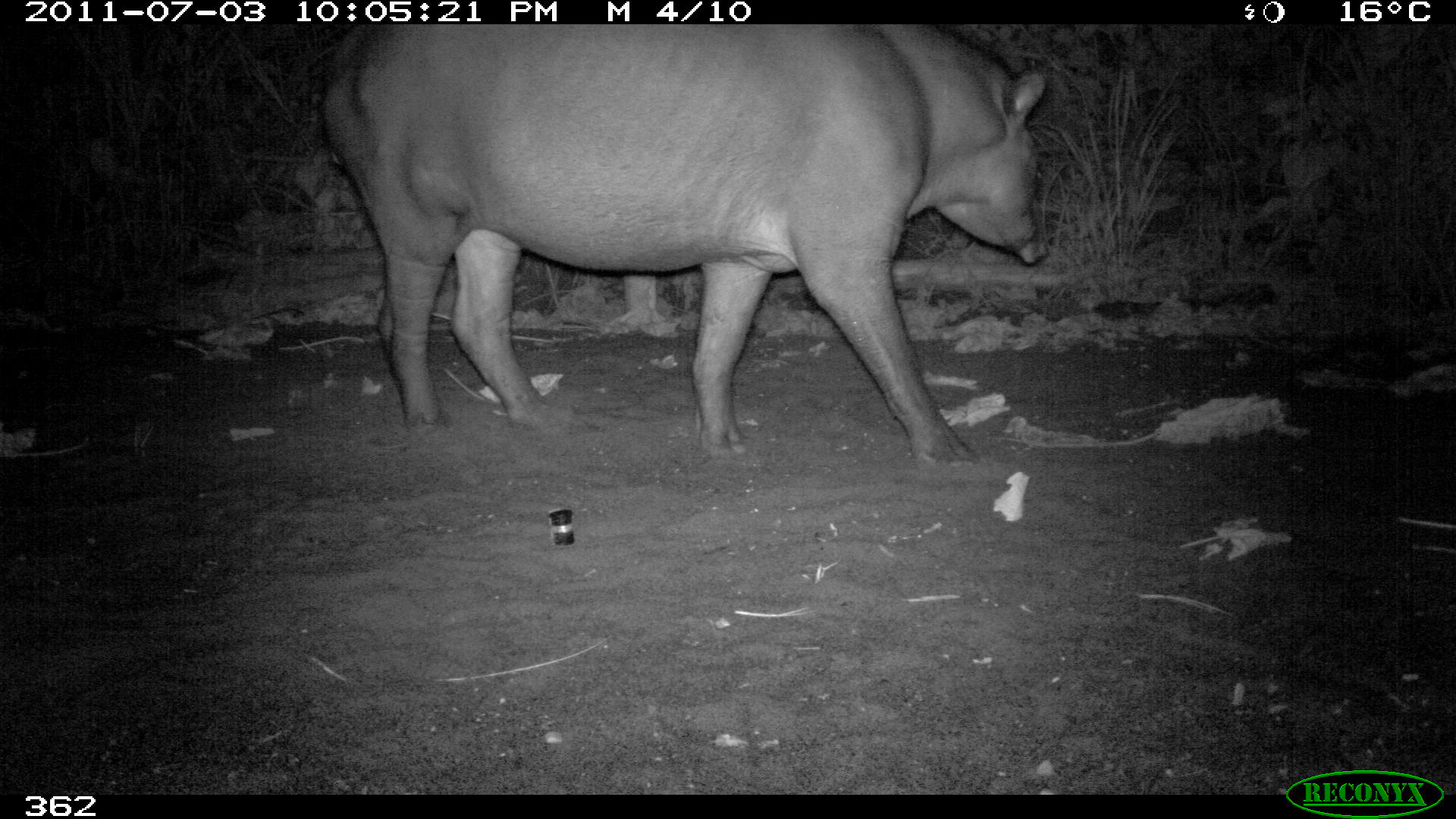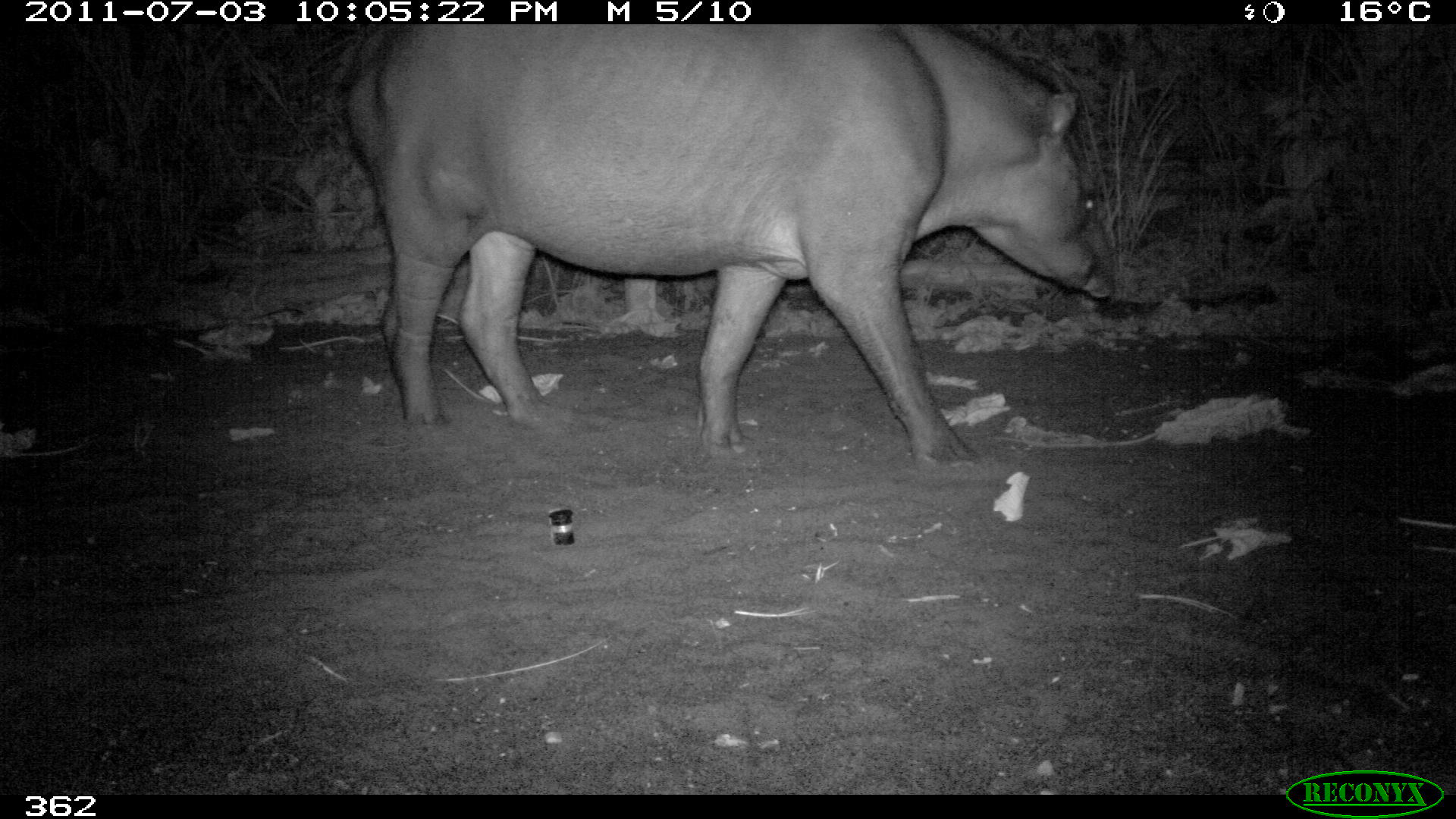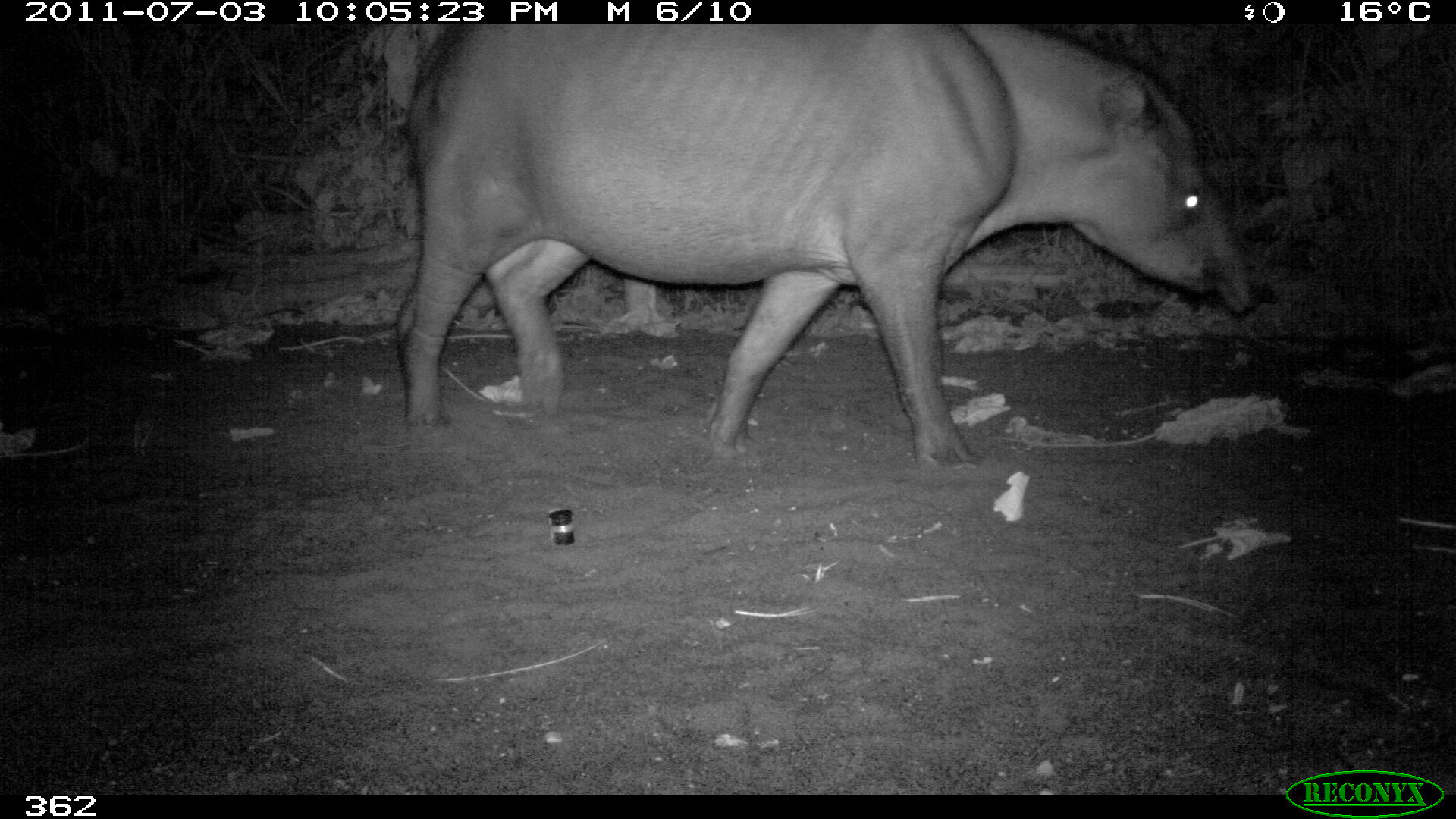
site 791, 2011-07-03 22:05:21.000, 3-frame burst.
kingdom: Animalia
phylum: Chordata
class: Mammalia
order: Perissodactyla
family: Tapiridae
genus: Tapirus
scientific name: Tapirus terrestris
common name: south american tapir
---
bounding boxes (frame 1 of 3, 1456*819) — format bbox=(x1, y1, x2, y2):
tapirus terrestris: bbox=(316, 19, 1045, 462)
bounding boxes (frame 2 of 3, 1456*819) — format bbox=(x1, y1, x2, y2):
tapirus terrestris: bbox=(327, 19, 1110, 462)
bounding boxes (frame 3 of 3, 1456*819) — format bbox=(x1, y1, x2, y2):
tapirus terrestris: bbox=(397, 20, 1259, 463)